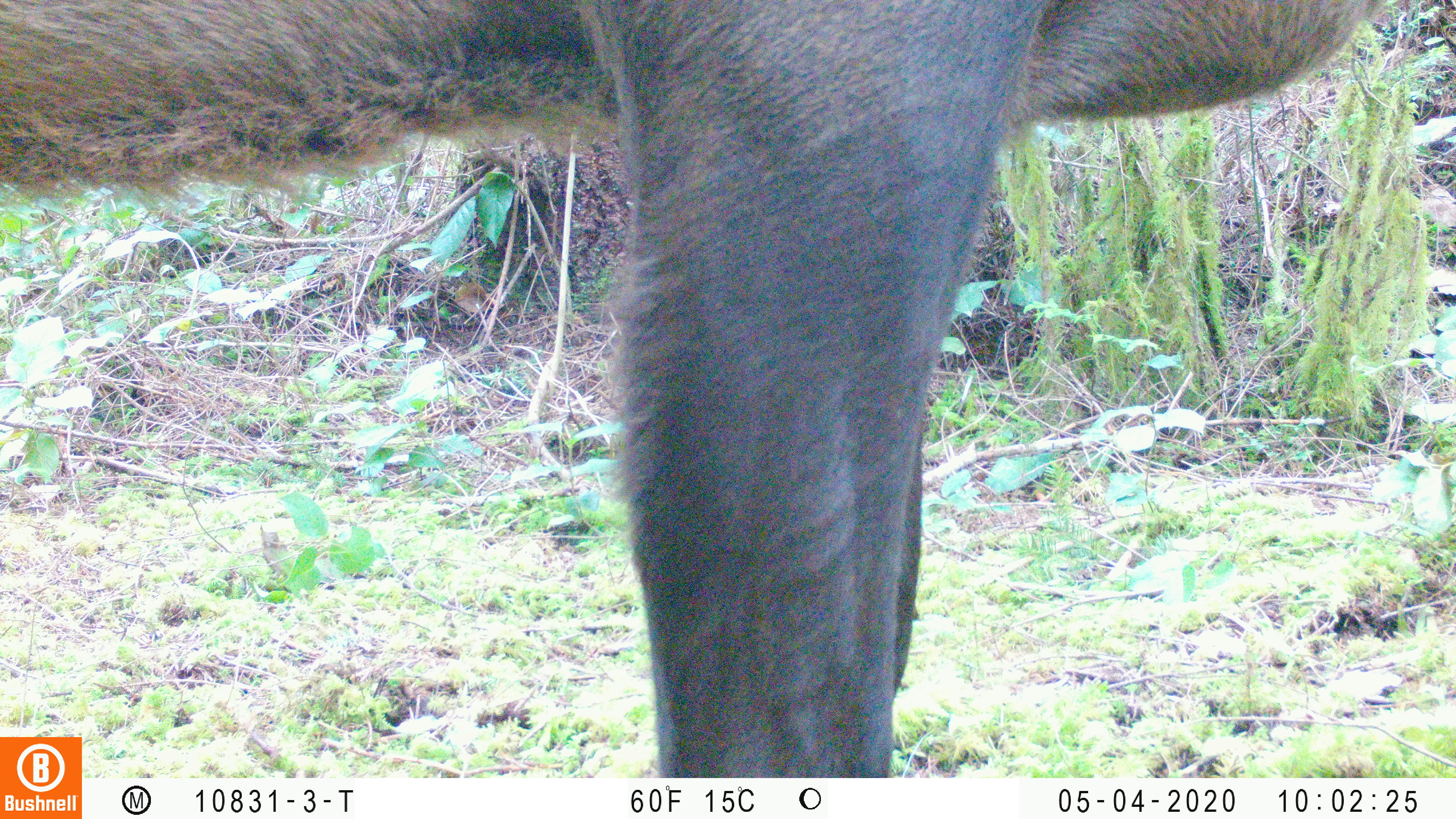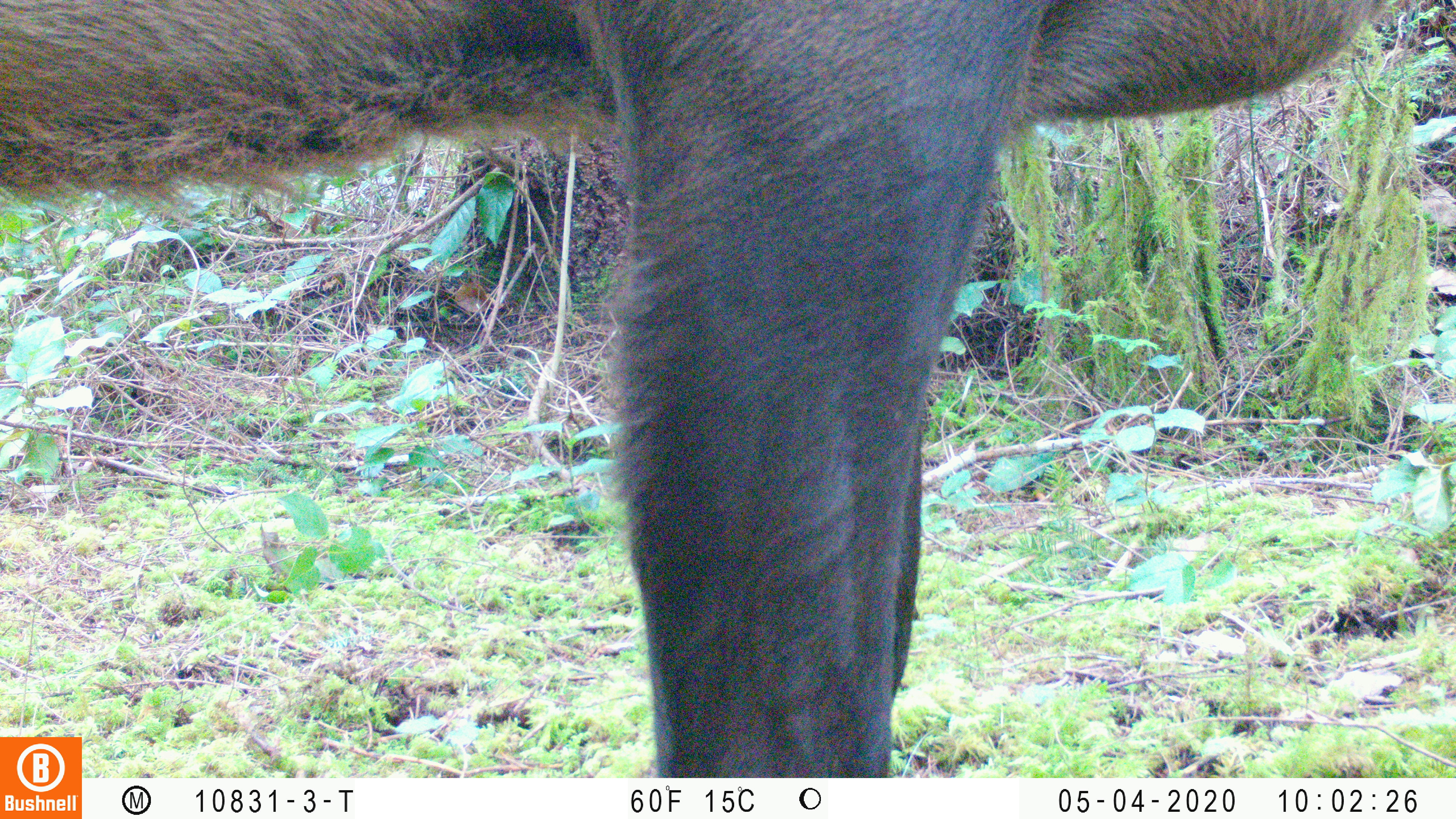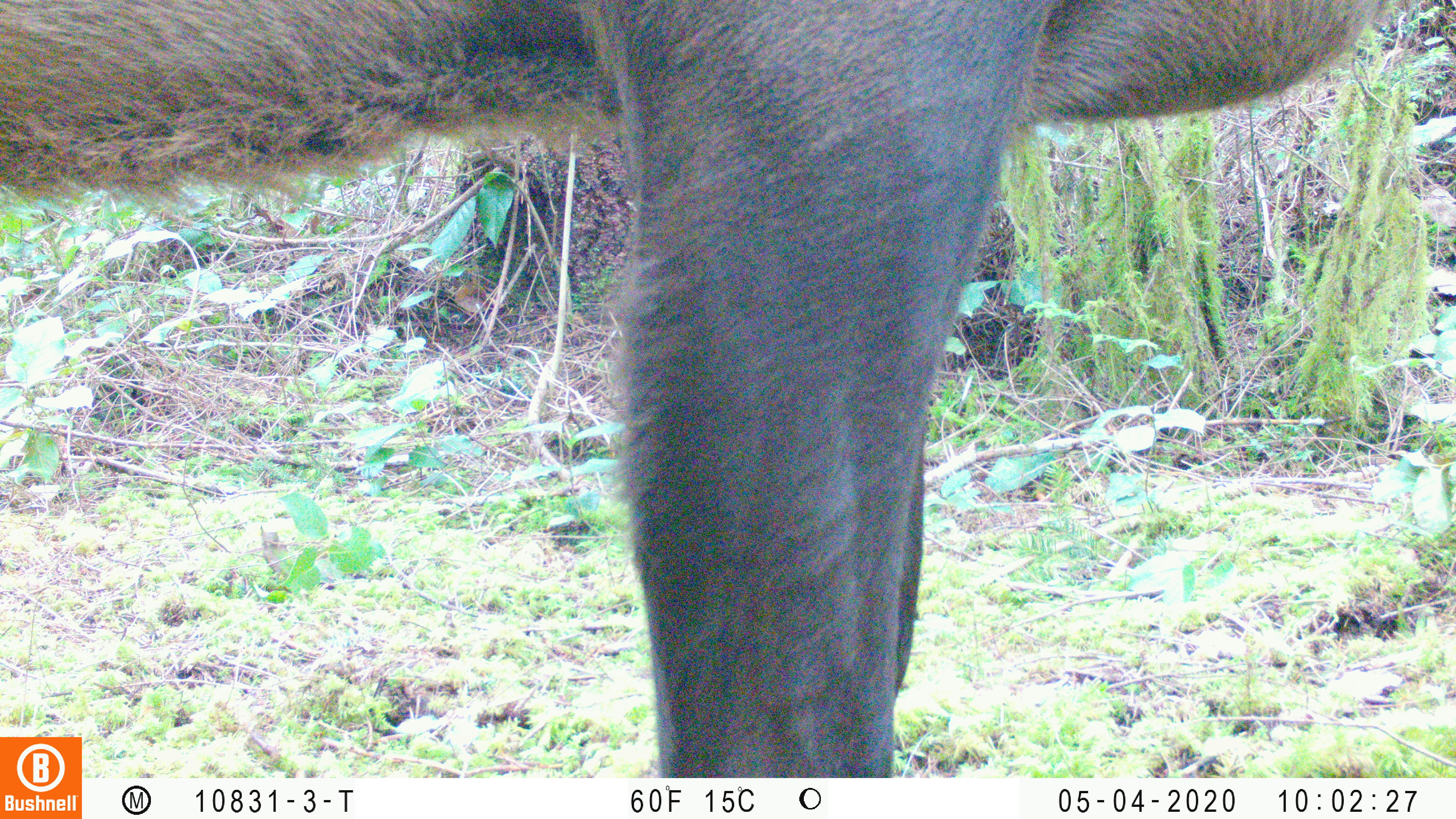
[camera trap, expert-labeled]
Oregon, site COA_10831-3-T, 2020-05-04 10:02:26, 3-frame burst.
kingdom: Animalia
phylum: Chordata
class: Mammalia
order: Artiodactyla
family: Cervidae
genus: Cervus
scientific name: Cervus canadensis roosevelti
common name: roosevelt elk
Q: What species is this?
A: Roosevelt elk (Cervus canadensis roosevelti).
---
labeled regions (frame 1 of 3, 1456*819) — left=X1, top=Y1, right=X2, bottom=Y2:
roosevelt elk: left=0, top=0, right=1403, bottom=730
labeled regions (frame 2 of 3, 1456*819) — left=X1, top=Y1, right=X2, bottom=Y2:
roosevelt elk: left=0, top=0, right=1409, bottom=730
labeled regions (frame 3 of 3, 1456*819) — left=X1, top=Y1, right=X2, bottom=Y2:
roosevelt elk: left=0, top=2, right=1417, bottom=730